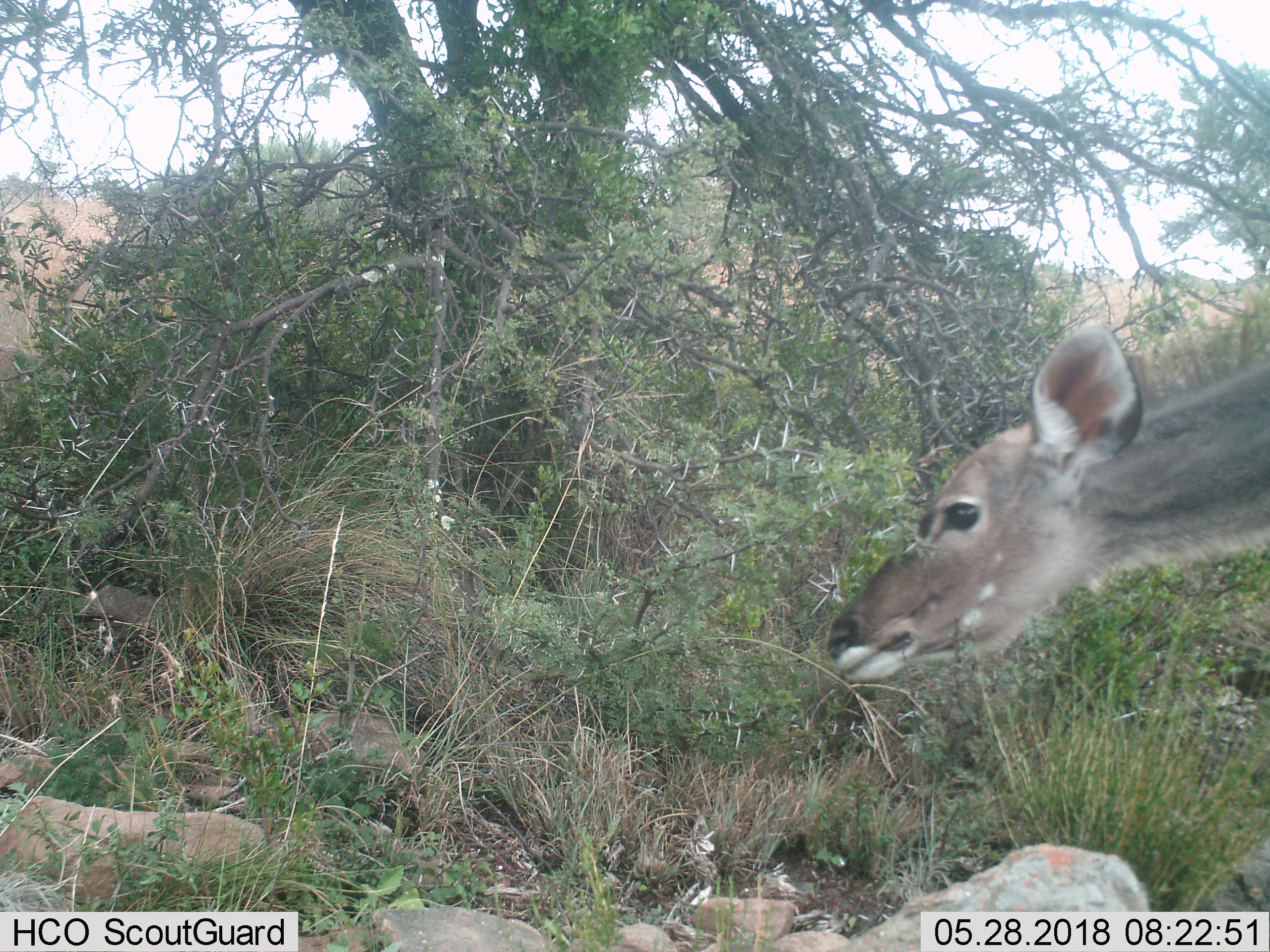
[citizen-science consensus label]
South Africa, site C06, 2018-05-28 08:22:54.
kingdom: Animalia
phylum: Chordata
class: Mammalia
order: Artiodactyla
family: Bovidae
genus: Tragelaphus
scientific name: Tragelaphus strepsiceros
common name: greater kudu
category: kudu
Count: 1.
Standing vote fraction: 40%.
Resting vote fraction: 0%.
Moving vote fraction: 60%.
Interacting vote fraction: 0%.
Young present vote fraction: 0%.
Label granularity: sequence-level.